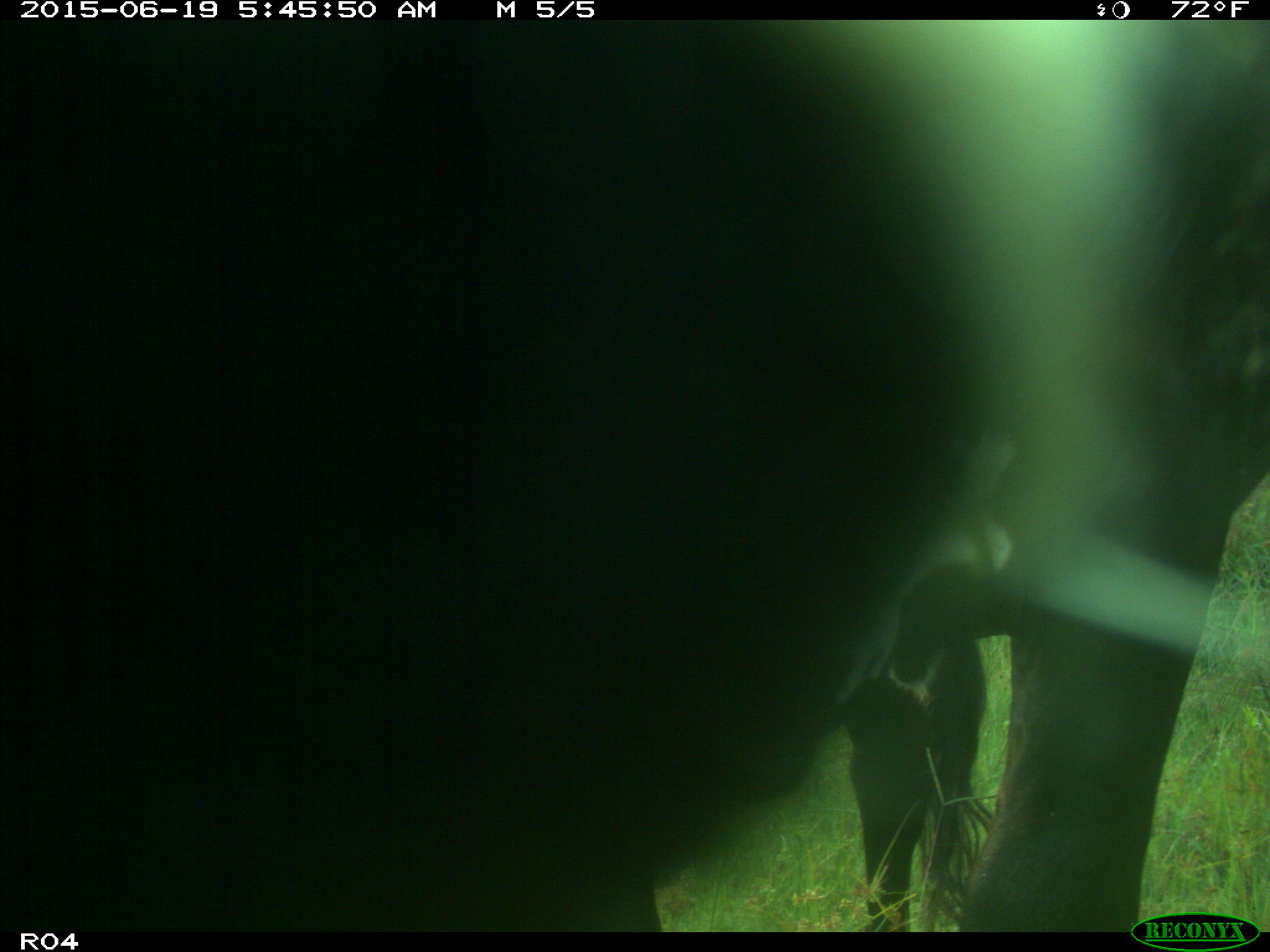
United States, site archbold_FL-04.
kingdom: Animalia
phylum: Chordata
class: Mammalia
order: Artiodactyla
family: Bovidae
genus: Bos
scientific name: Bos taurus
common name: domestic cow